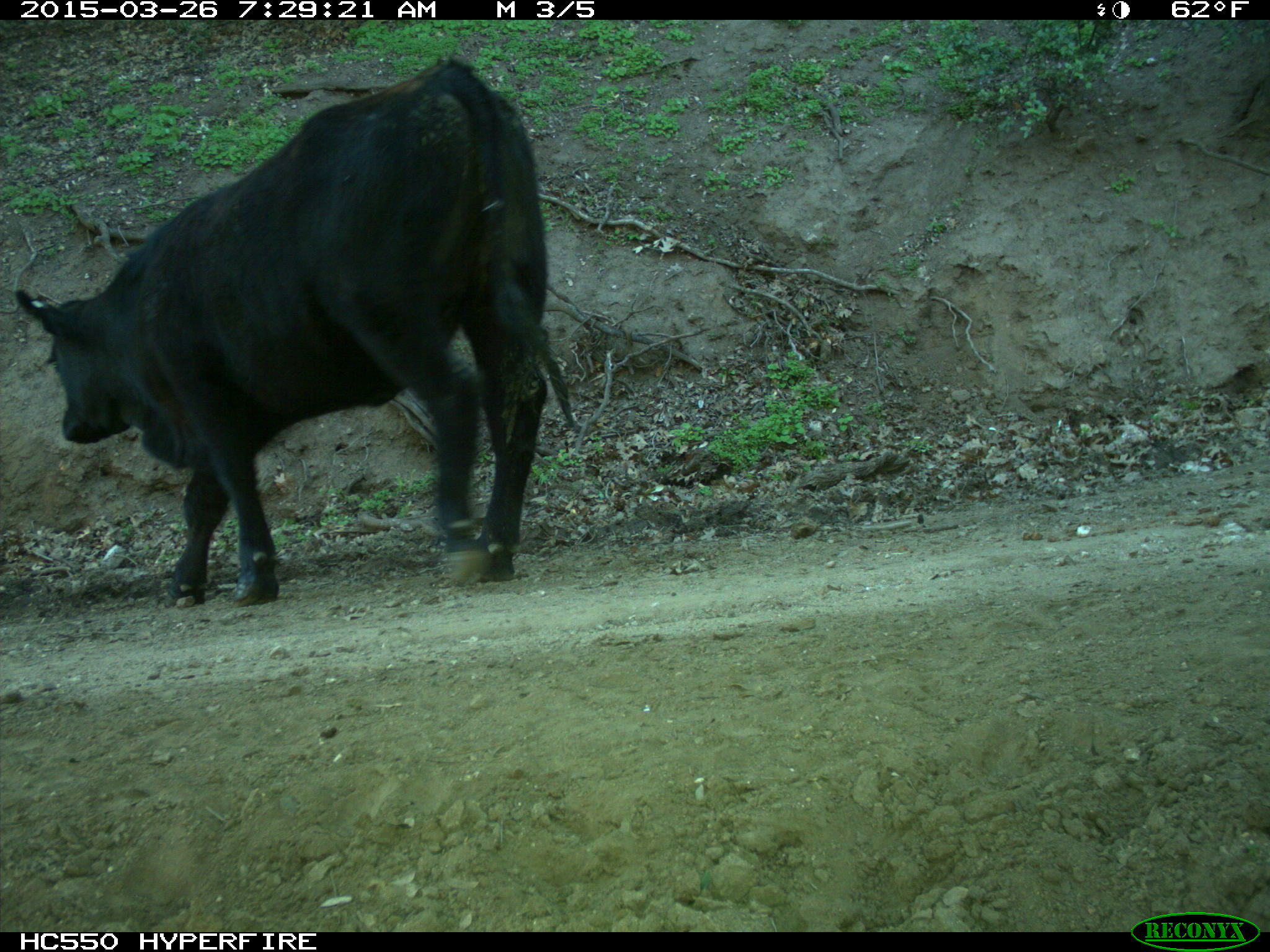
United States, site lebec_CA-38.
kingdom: Animalia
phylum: Chordata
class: Mammalia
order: Artiodactyla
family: Bovidae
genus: Bos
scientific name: Bos taurus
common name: domestic cow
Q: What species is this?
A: Bos taurus (domestic cow).